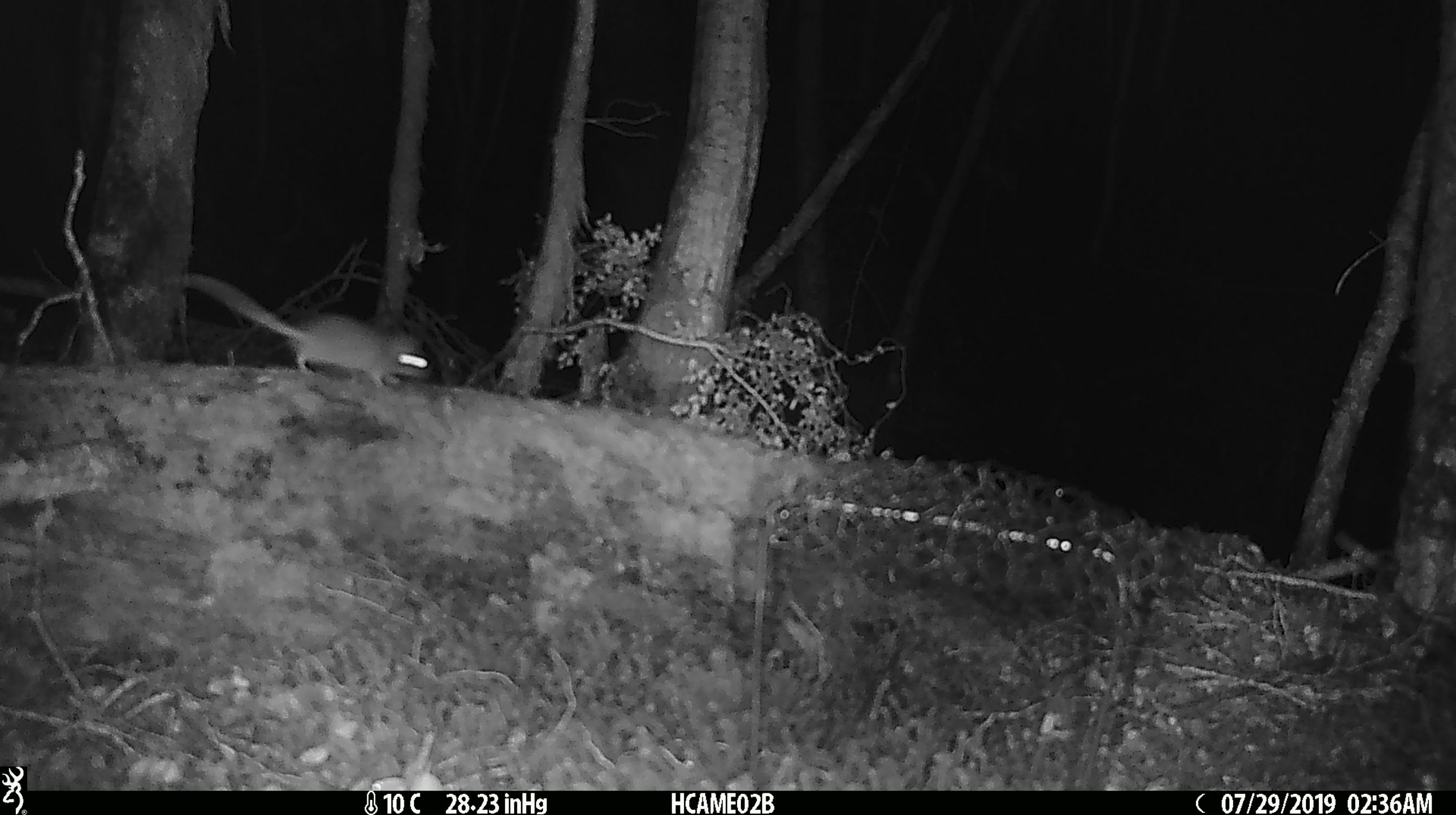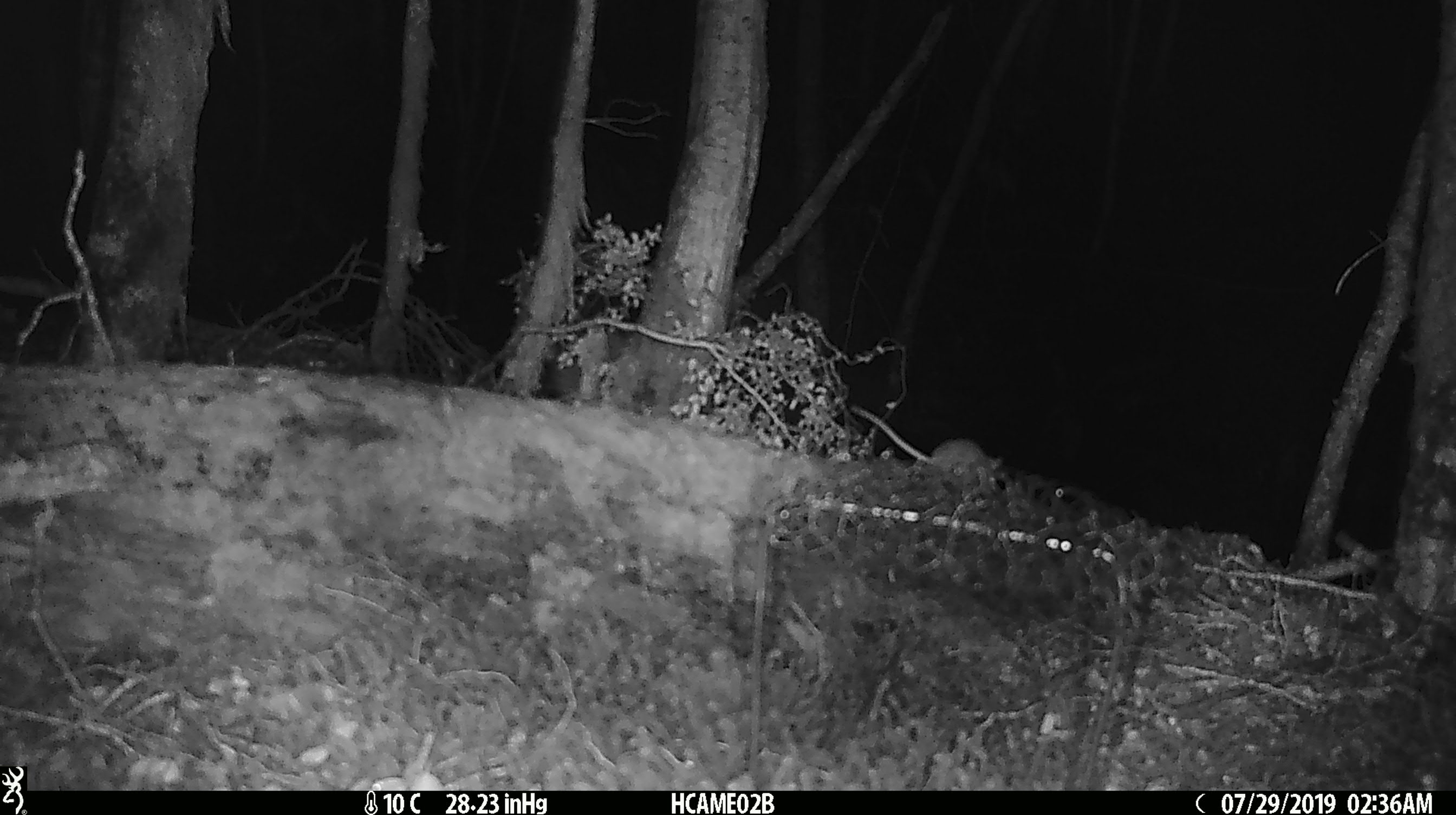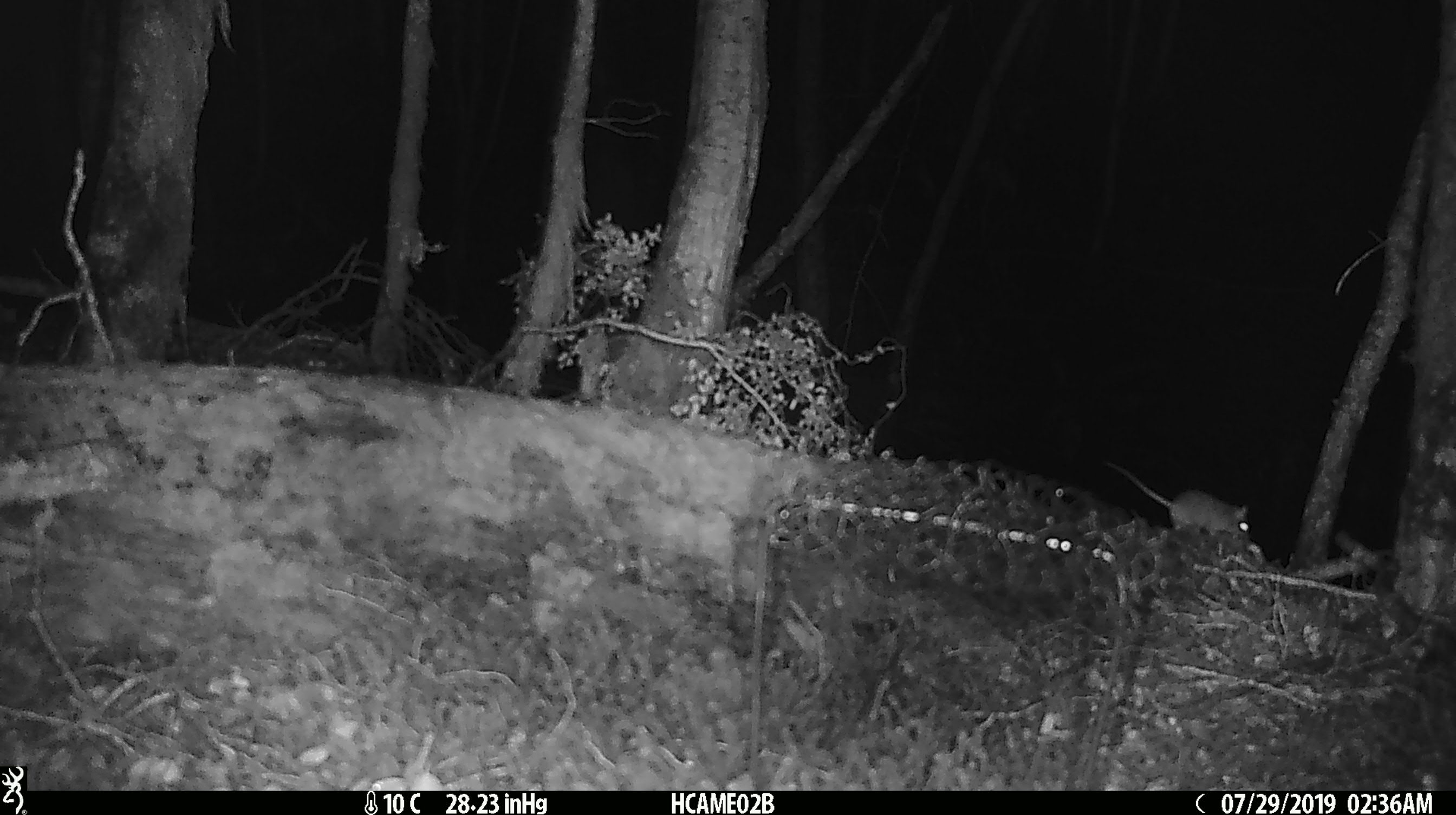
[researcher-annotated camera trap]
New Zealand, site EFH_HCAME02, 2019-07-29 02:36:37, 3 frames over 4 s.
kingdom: Animalia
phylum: Chordata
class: Mammalia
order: Rodentia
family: Muridae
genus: Mus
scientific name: Mus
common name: mouse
Mouse (Mus).